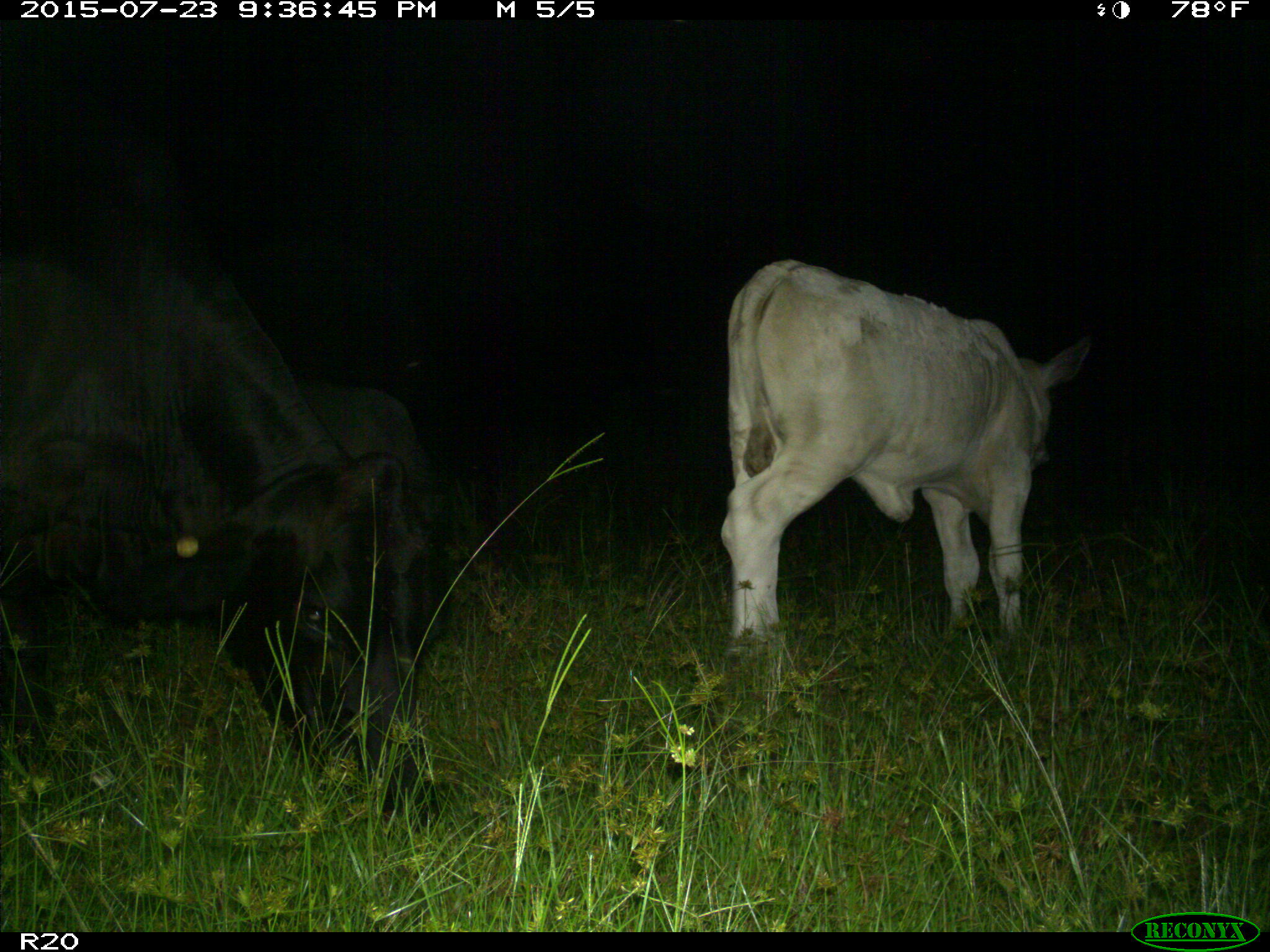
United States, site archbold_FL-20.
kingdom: Animalia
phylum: Chordata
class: Mammalia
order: Artiodactyla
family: Bovidae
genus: Bos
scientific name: Bos taurus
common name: domestic cow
Bos taurus (domestic cow).